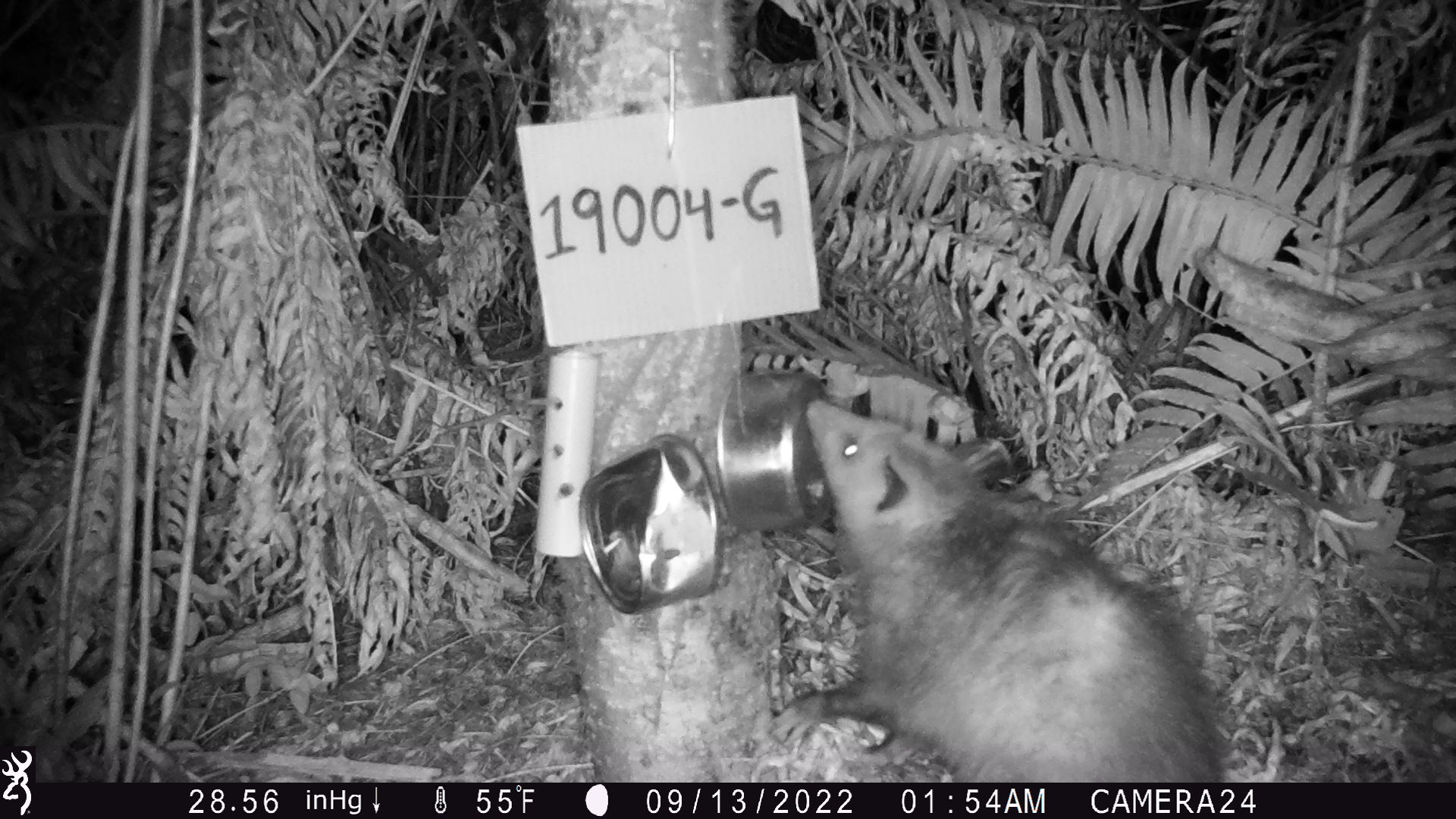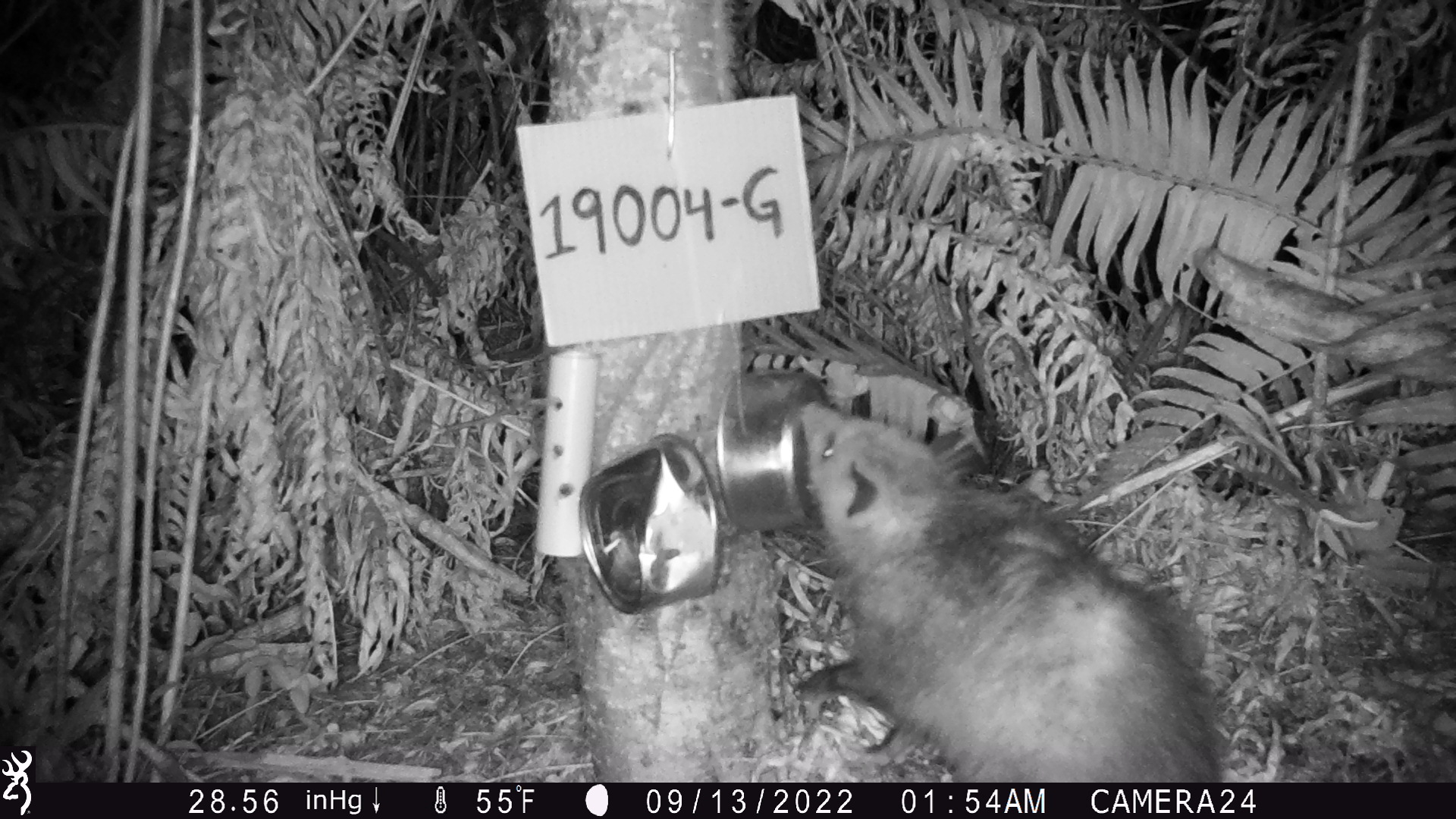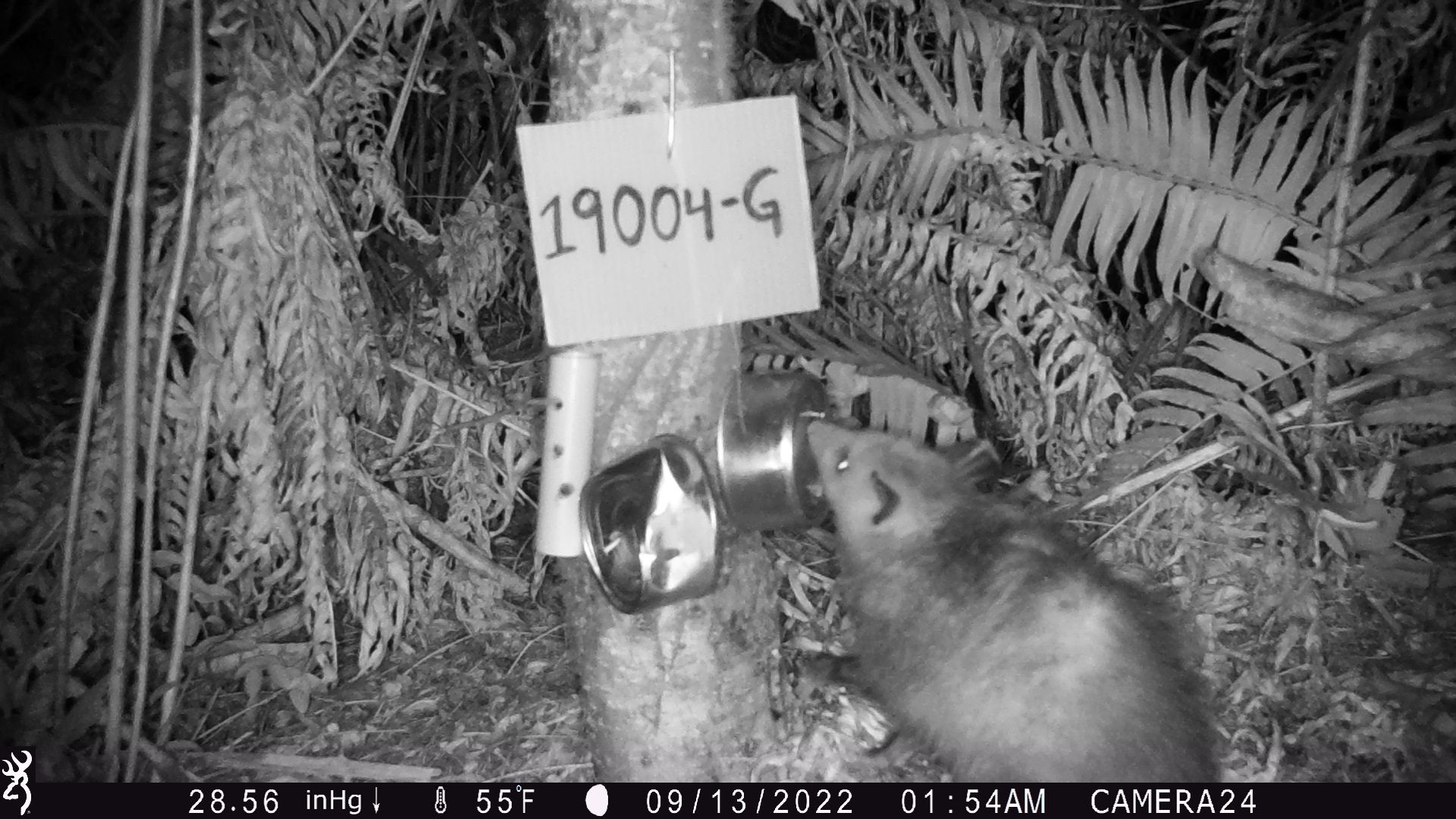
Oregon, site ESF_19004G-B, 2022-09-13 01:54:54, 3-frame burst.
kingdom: Animalia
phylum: Chordata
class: Mammalia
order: Didelphimorphia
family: Didelphidae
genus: Didelphis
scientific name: Didelphis virginiana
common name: virginia opossum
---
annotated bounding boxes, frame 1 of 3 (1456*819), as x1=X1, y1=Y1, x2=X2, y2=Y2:
virginia opossum: x1=725, y1=362, x2=1241, y2=780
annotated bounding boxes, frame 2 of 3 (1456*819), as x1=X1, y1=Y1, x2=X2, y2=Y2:
virginia opossum: x1=741, y1=388, x2=1233, y2=780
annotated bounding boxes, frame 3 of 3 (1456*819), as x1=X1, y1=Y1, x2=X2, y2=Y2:
virginia opossum: x1=761, y1=389, x2=1229, y2=779